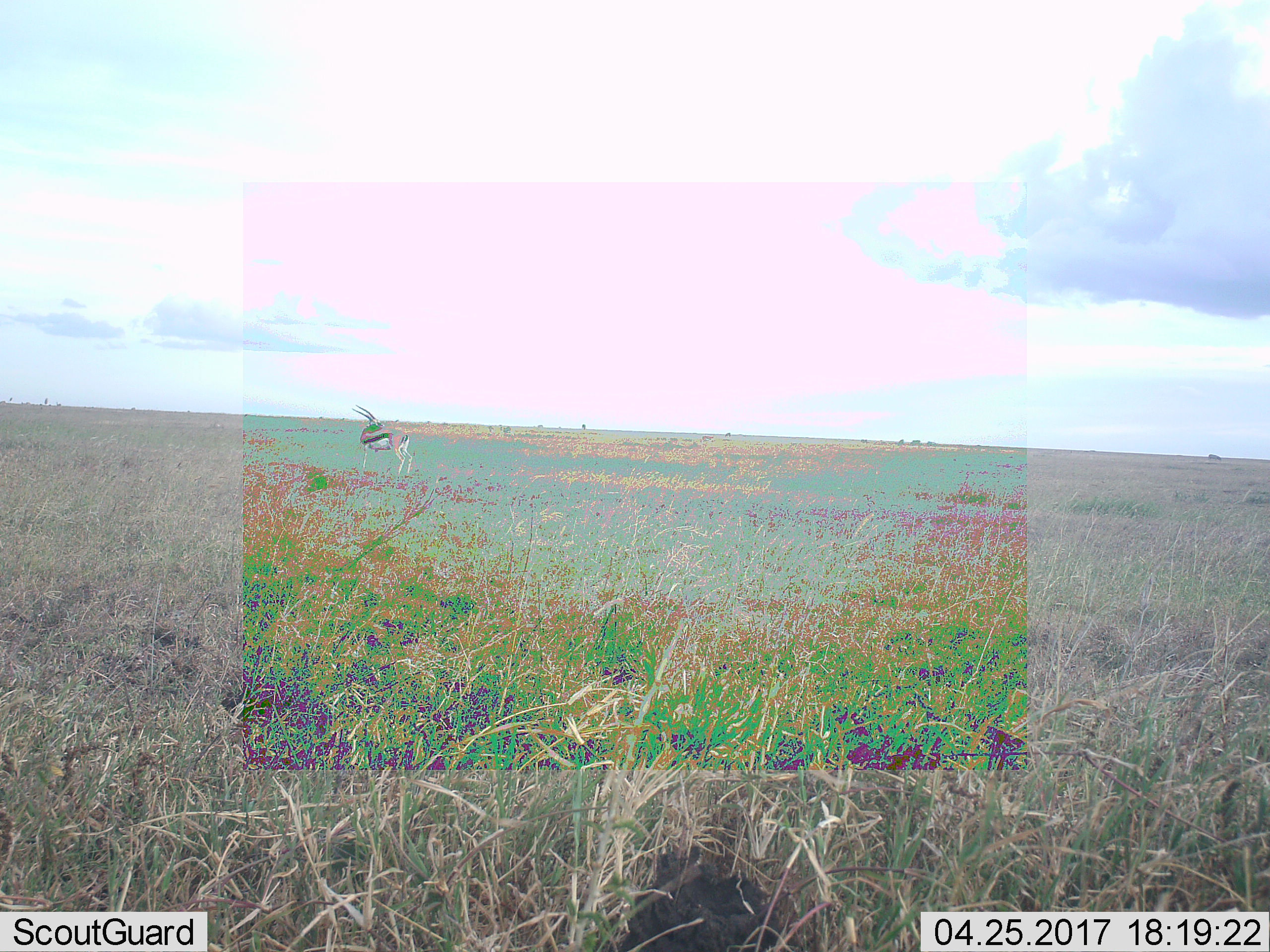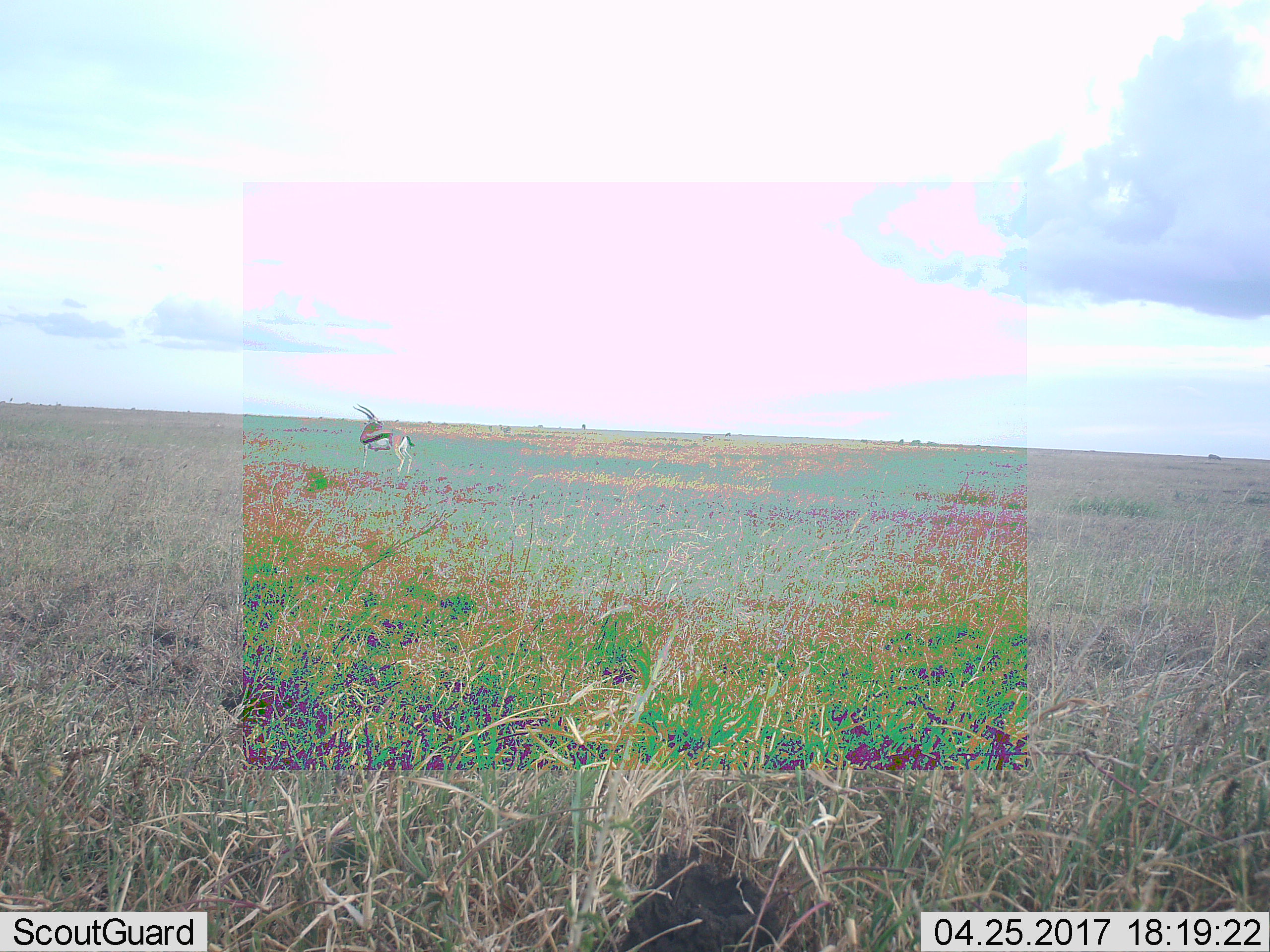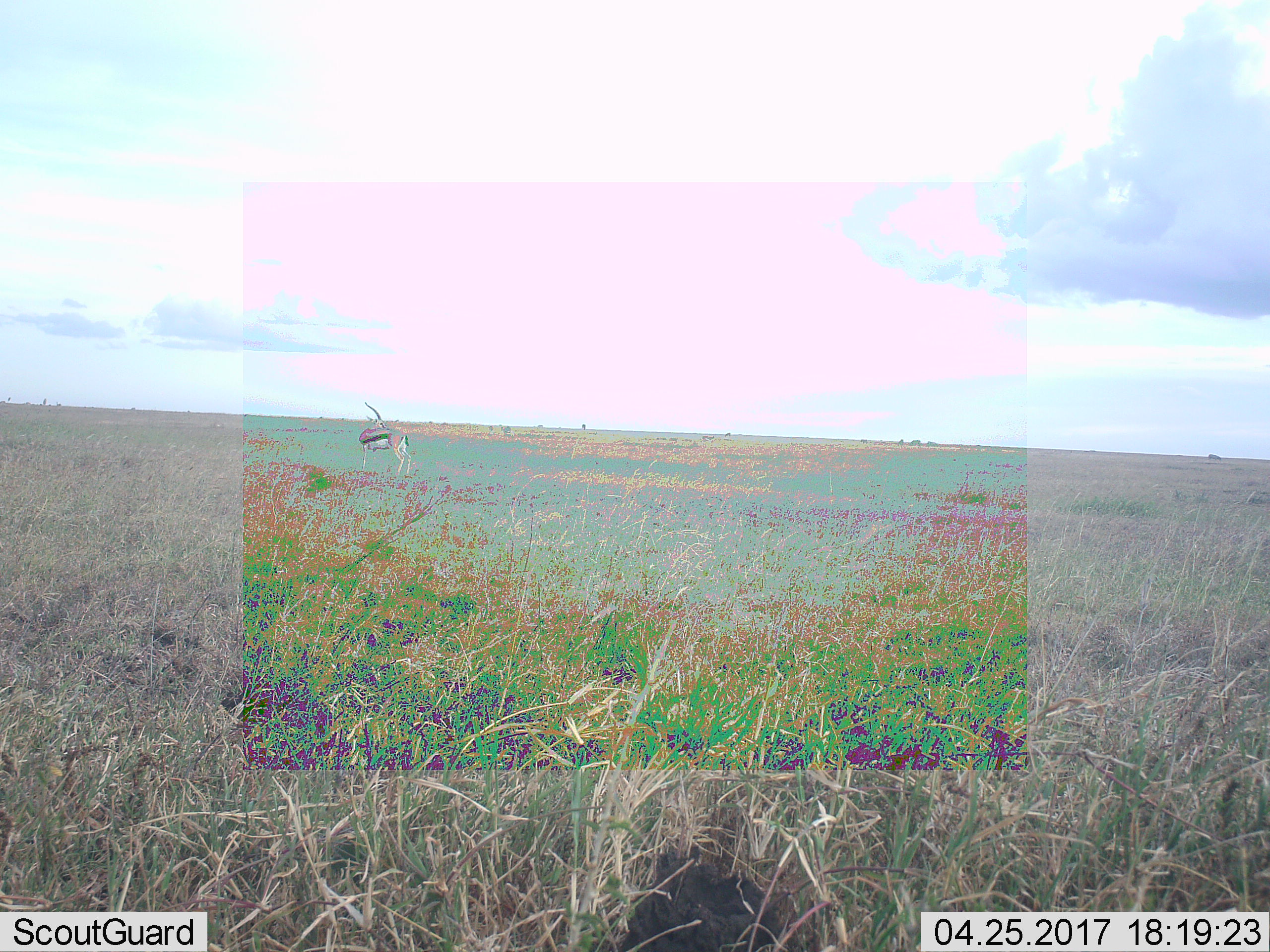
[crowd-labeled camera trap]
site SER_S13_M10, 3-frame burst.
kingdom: Animalia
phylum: Chordata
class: Mammalia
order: Artiodactyla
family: Bovidae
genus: Eudorcas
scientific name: Eudorcas thomsonii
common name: thomson's gazelle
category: gazellethomsons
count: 1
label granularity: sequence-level